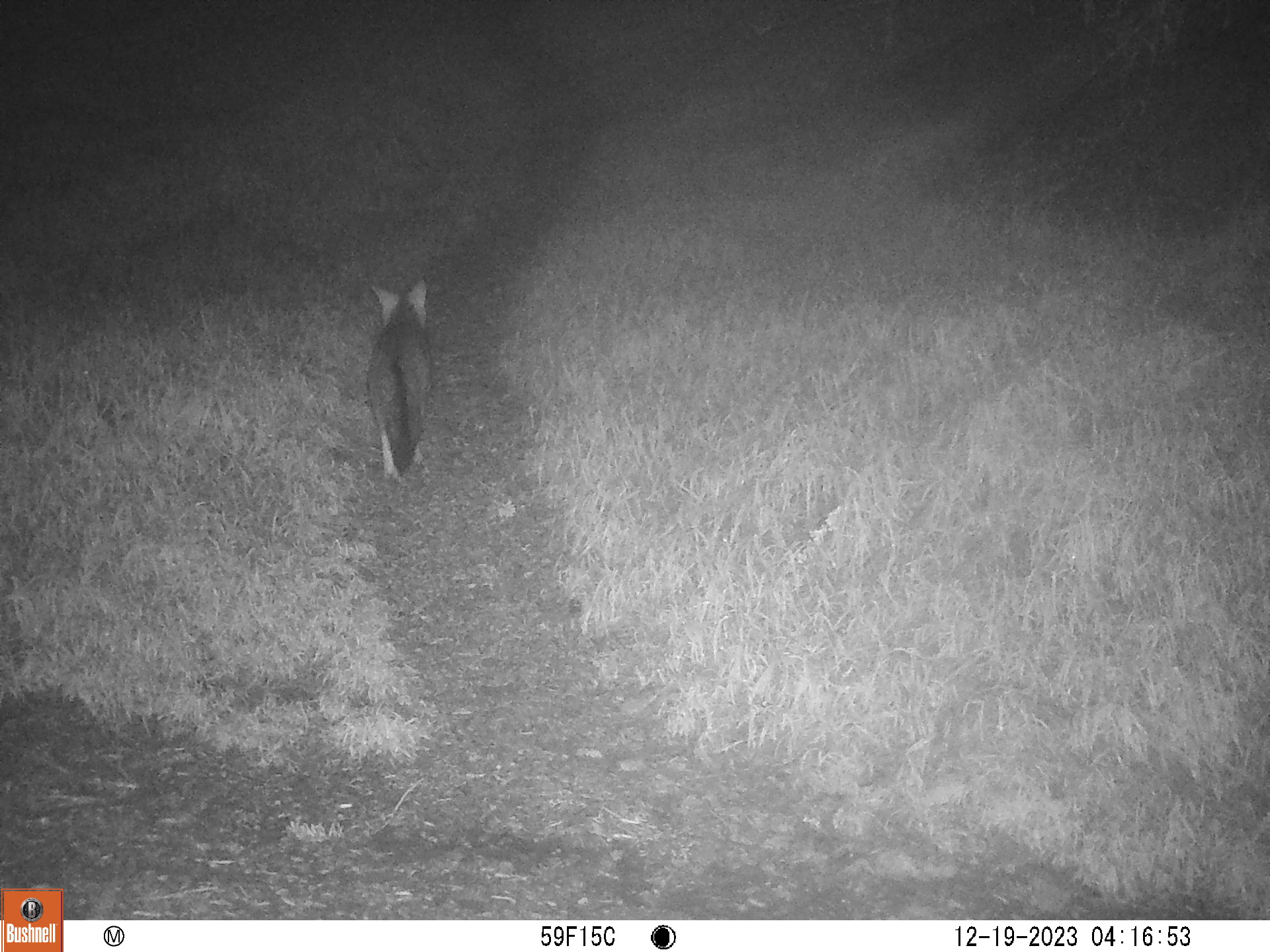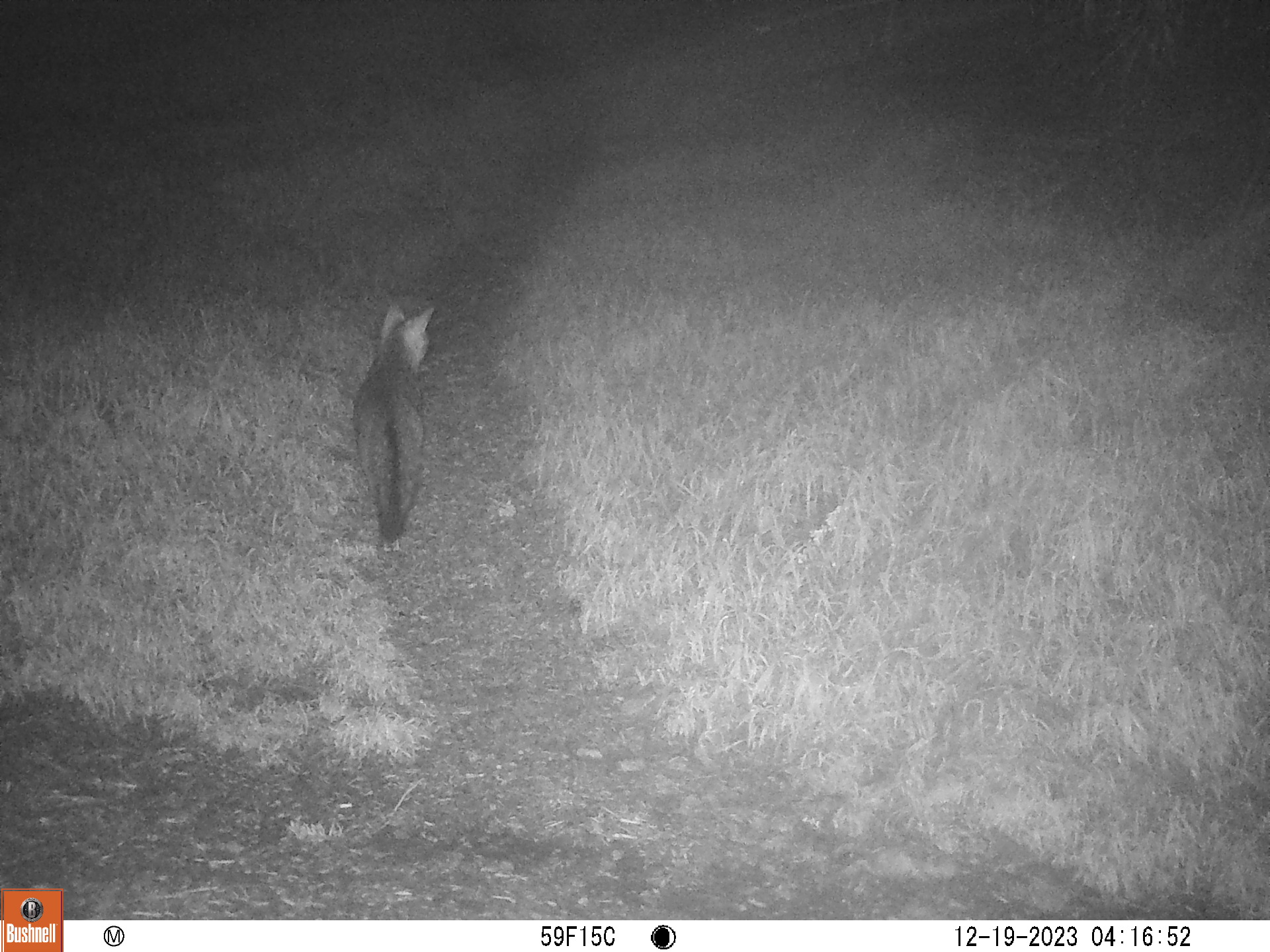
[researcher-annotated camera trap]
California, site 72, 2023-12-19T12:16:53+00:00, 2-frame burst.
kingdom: Animalia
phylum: Chordata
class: Mammalia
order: Carnivora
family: Canidae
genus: Urocyon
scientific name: Urocyon cinereoargenteus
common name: gray fox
Gray fox (Urocyon cinereoargenteus).